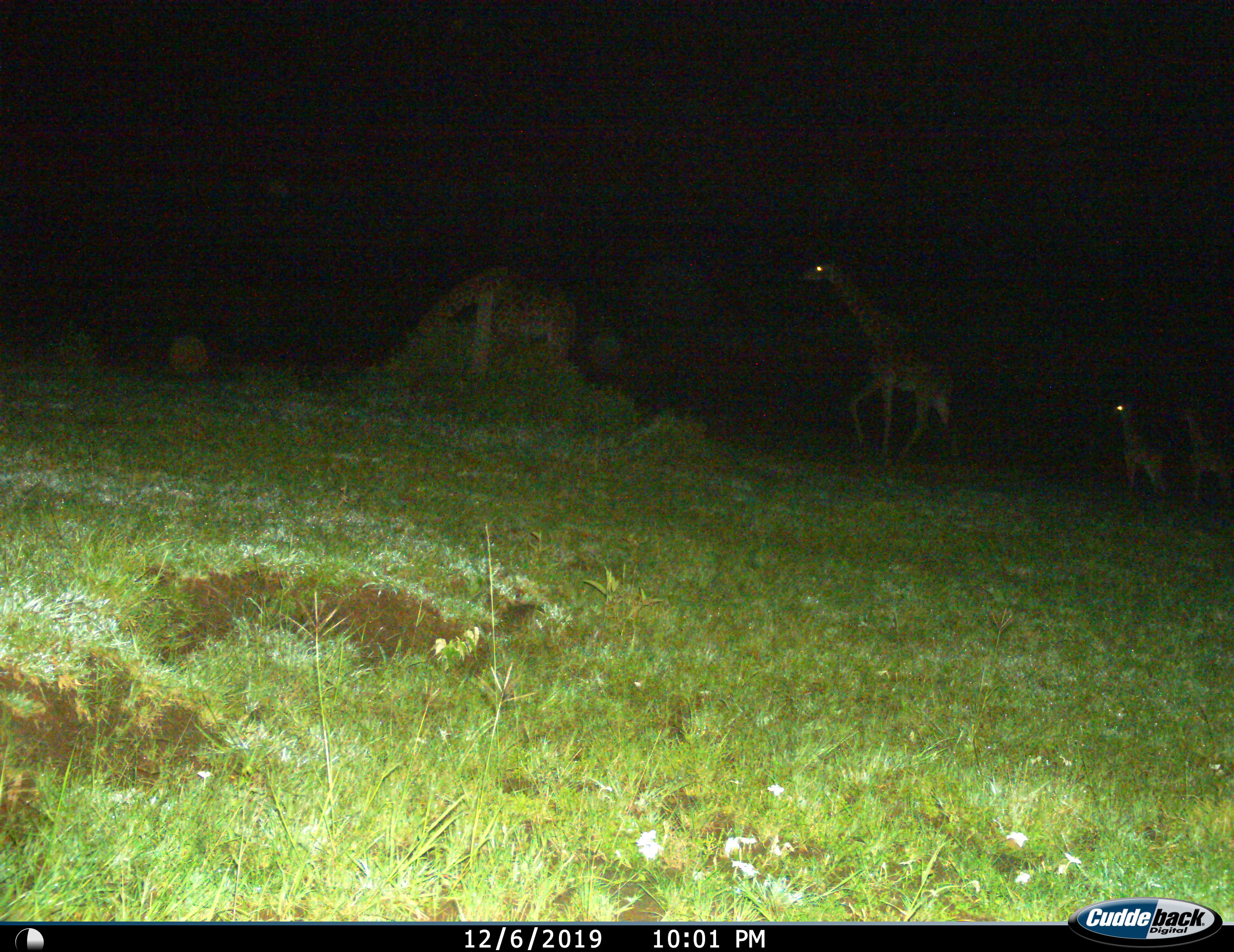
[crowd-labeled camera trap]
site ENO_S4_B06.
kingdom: Animalia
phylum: Chordata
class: Mammalia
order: Artiodactyla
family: Giraffidae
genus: Giraffa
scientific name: Giraffa camelopardalis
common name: giraffe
Giraffe (Giraffa camelopardalis), count 4. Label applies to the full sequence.